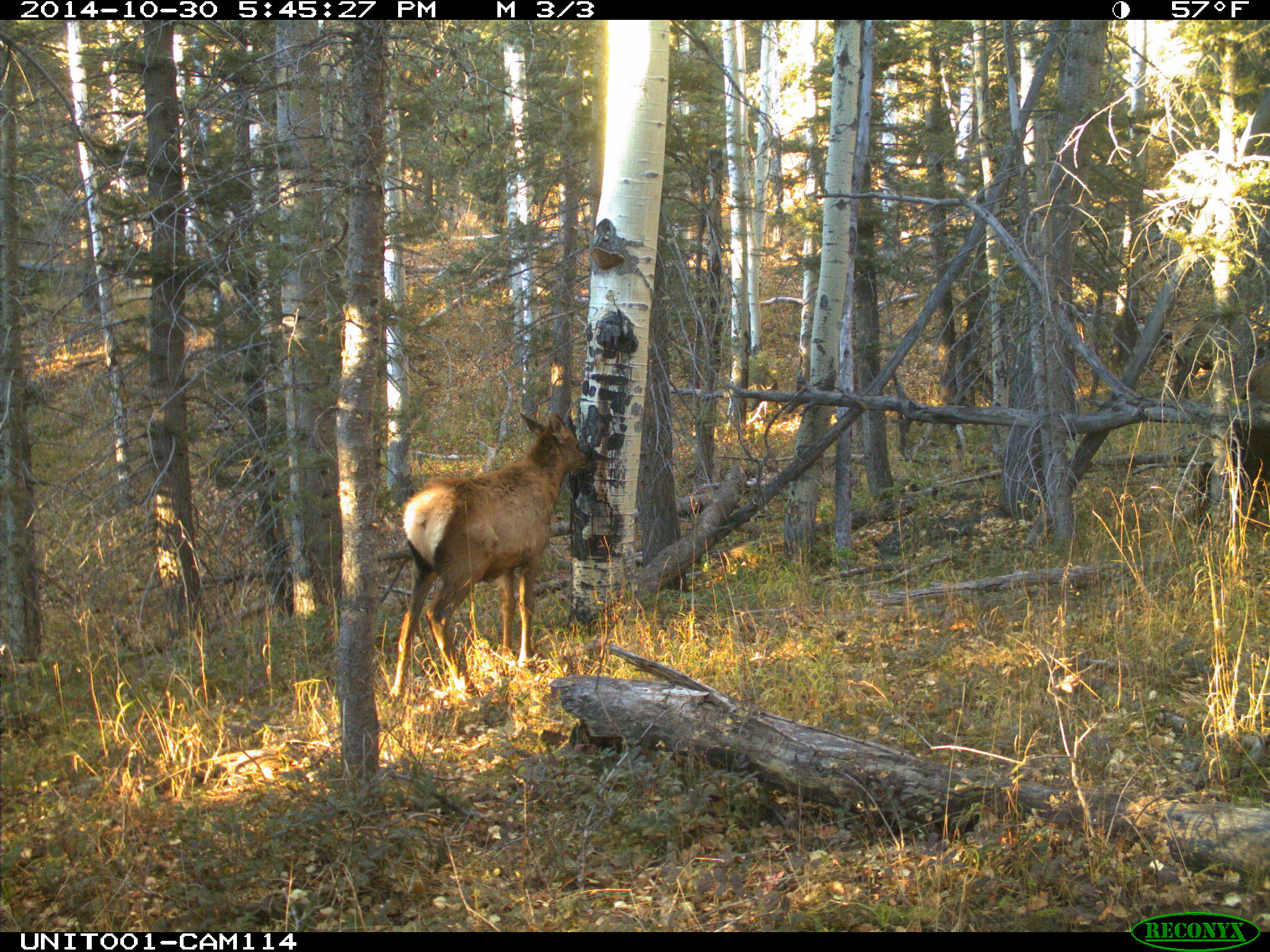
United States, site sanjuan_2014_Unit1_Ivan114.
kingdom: Animalia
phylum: Chordata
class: Mammalia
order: Artiodactyla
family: Cervidae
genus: Cervus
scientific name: Cervus elaphus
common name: red deer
Cervus elaphus (red deer).